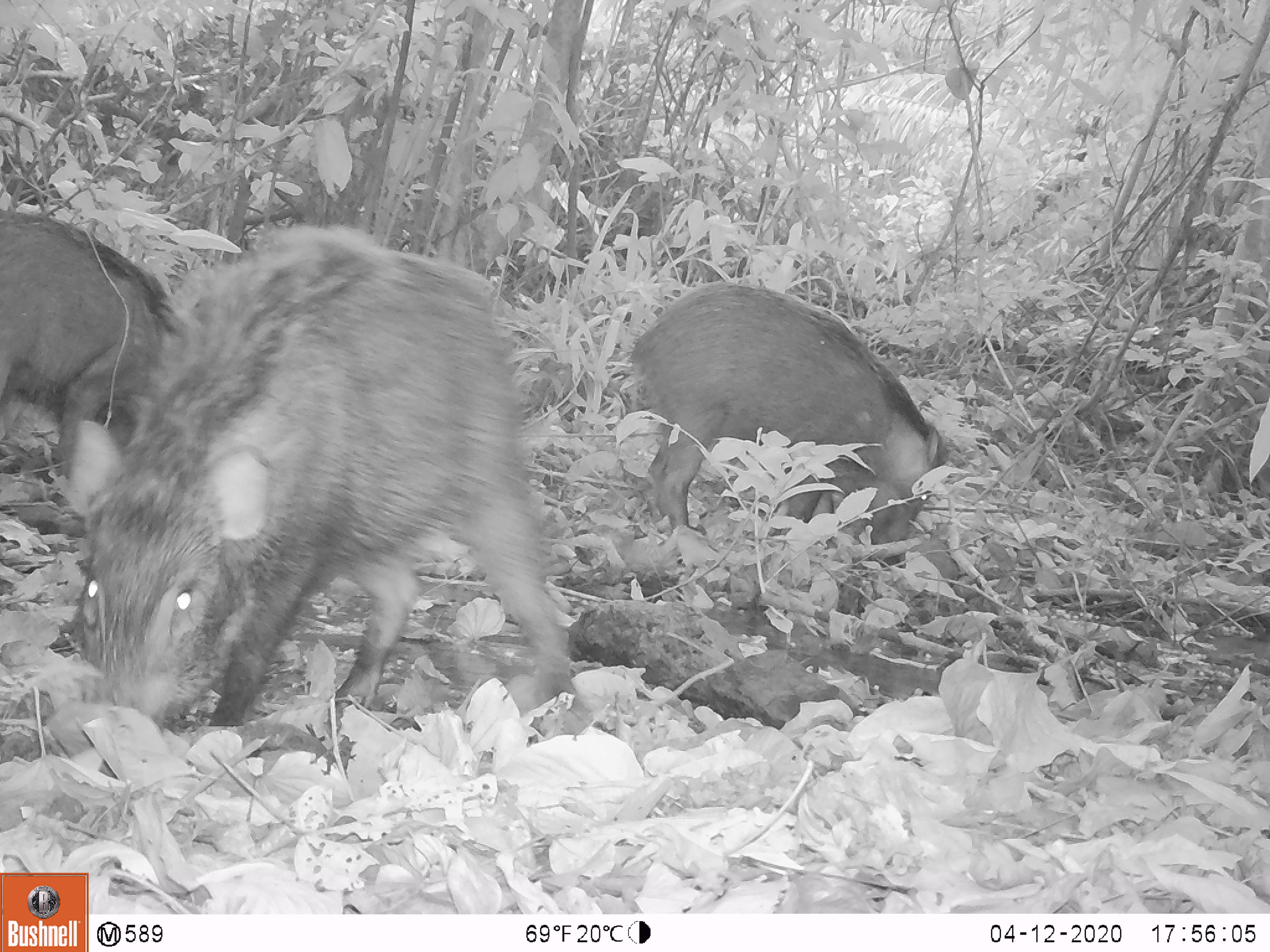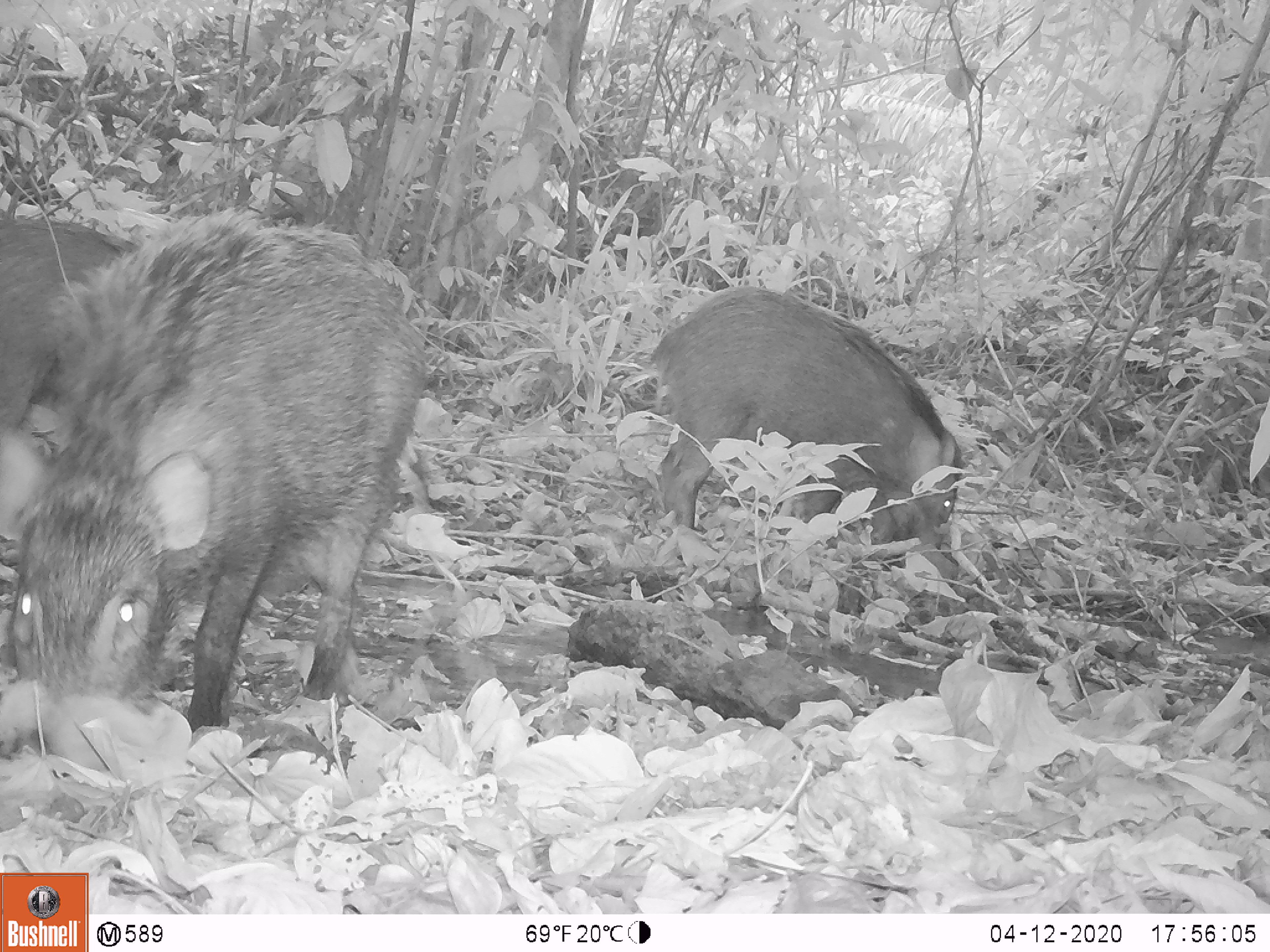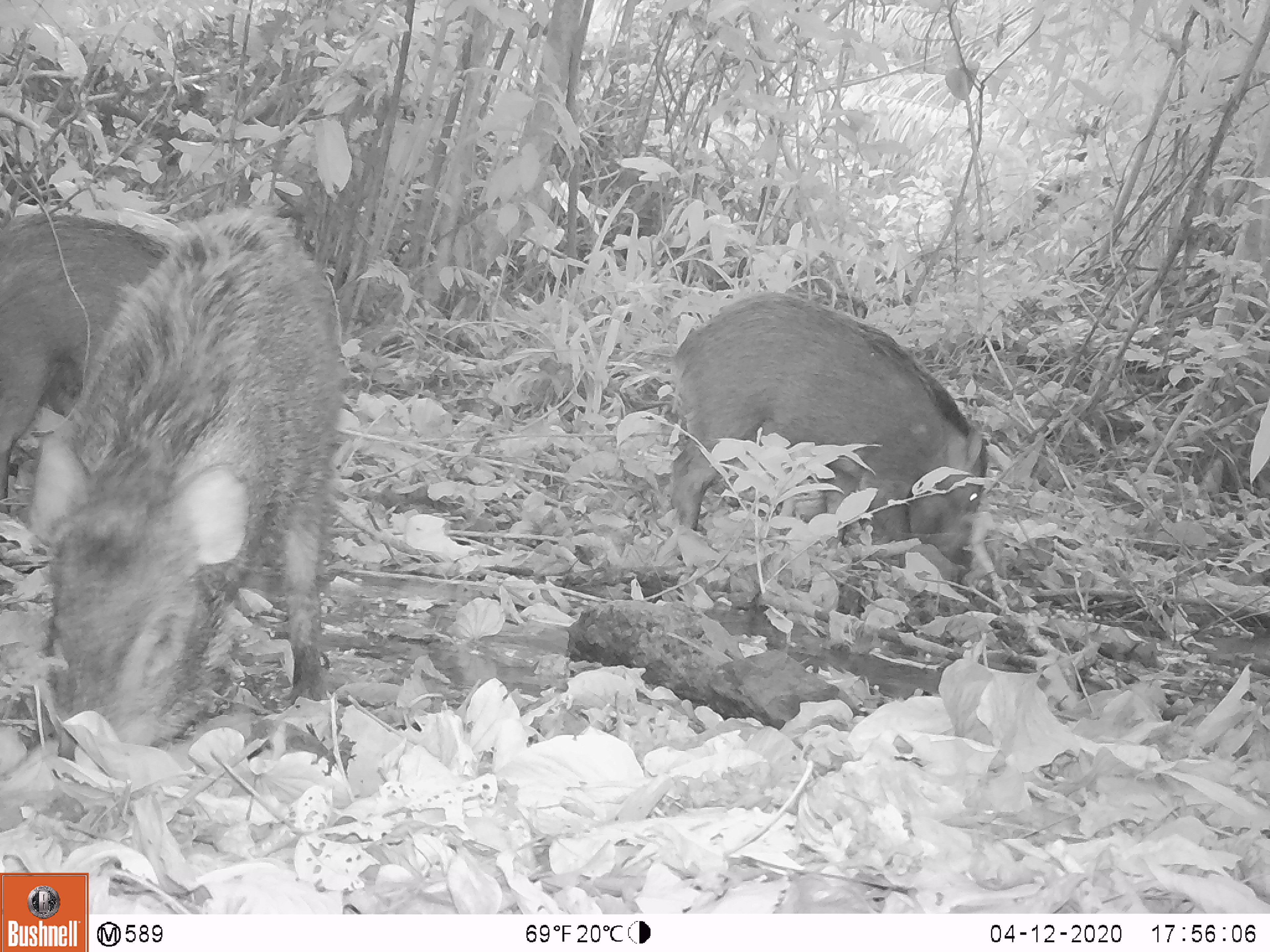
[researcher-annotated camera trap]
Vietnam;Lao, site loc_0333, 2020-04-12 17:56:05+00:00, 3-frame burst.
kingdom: Animalia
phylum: Chordata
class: Mammalia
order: Artiodactyla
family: Suidae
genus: Sus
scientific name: Sus scrofa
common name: eurasian wild pig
Eurasian wild pig (Sus scrofa). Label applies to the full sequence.